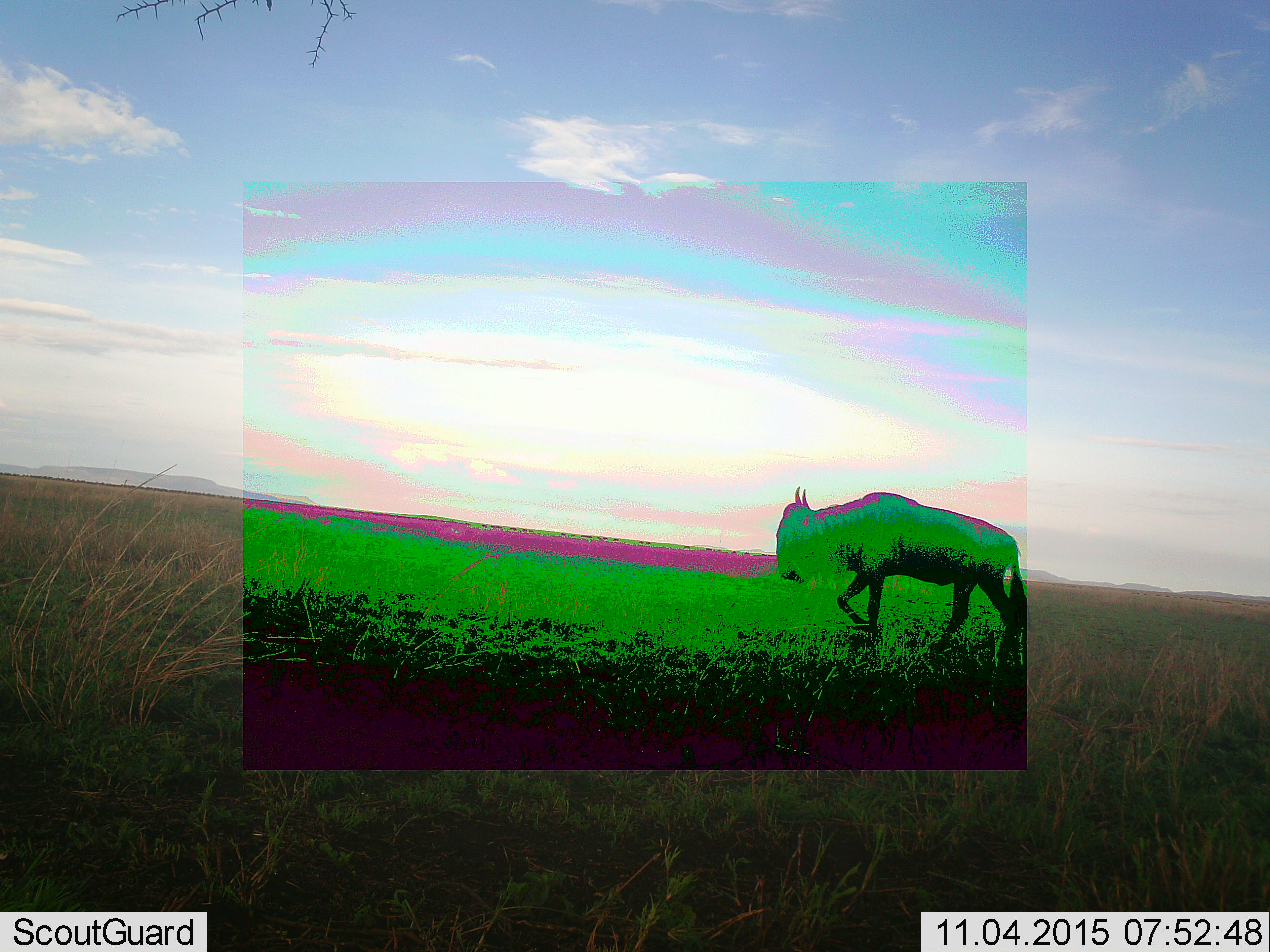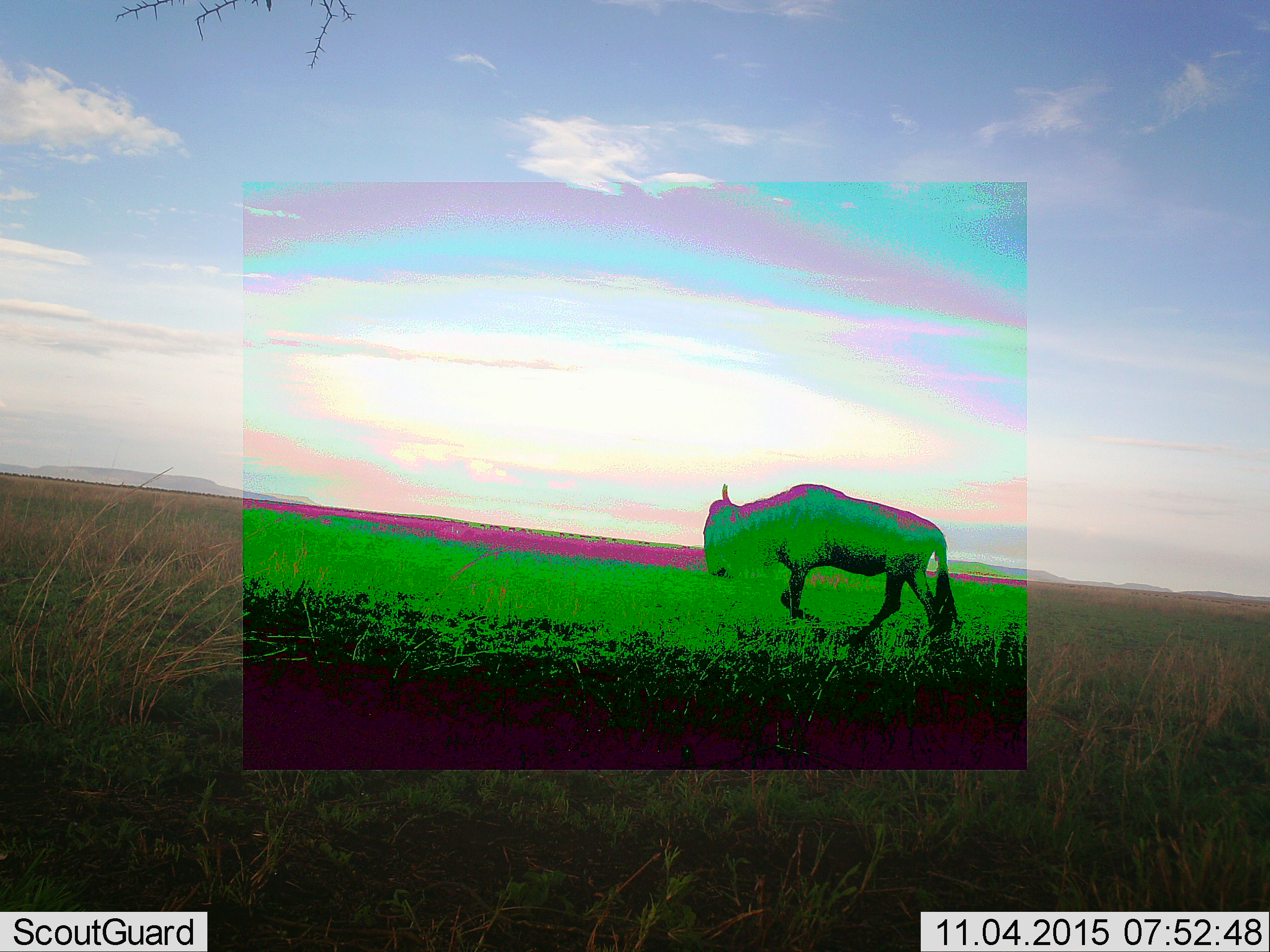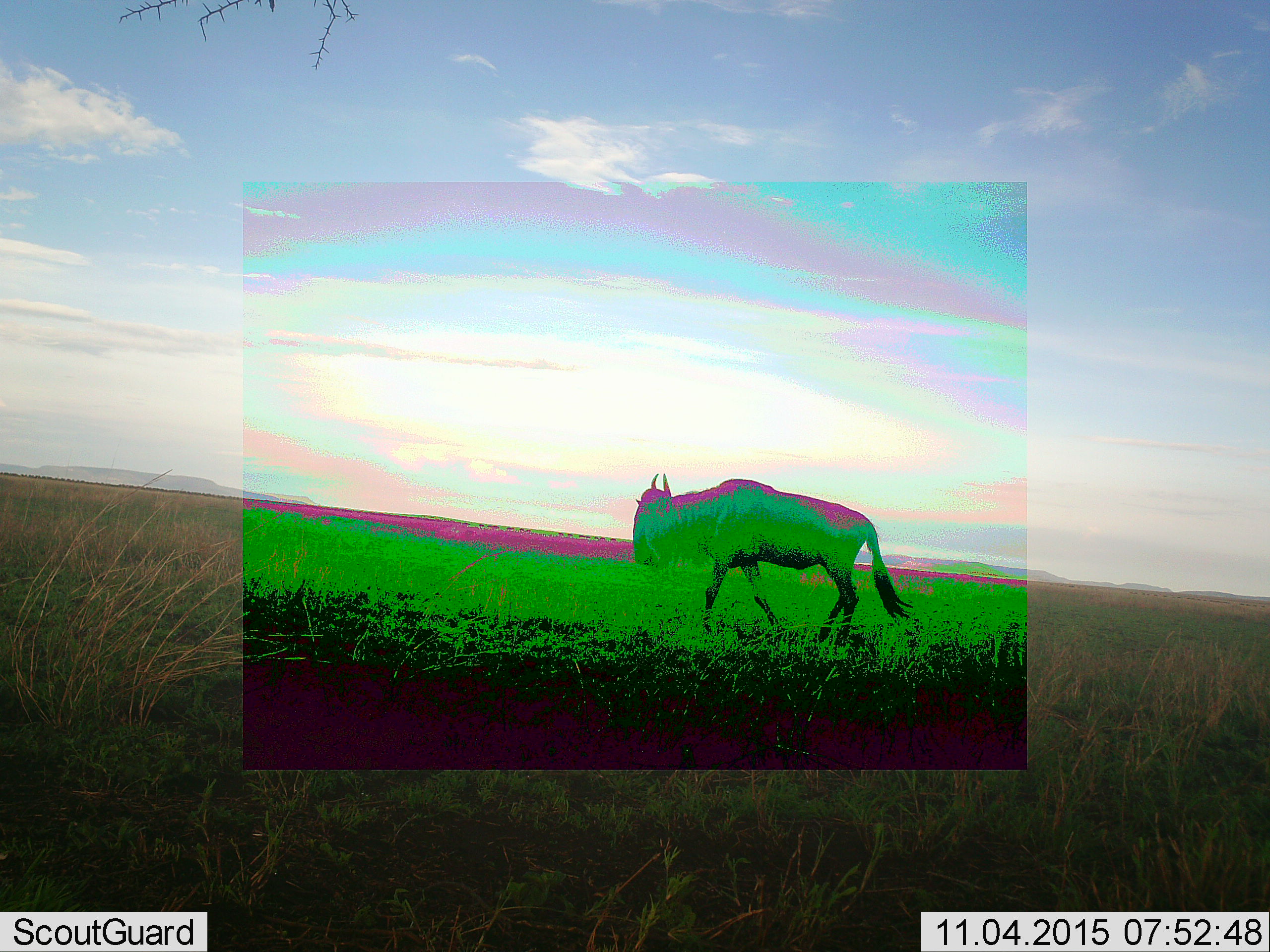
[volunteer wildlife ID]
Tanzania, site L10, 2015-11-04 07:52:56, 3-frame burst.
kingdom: Animalia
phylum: Chordata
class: Mammalia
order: Artiodactyla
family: Bovidae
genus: Connochaetes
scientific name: Connochaetes taurinus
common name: blue wildebeest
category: wildebeest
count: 1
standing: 22%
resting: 0%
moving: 100%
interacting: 0%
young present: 0%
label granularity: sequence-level